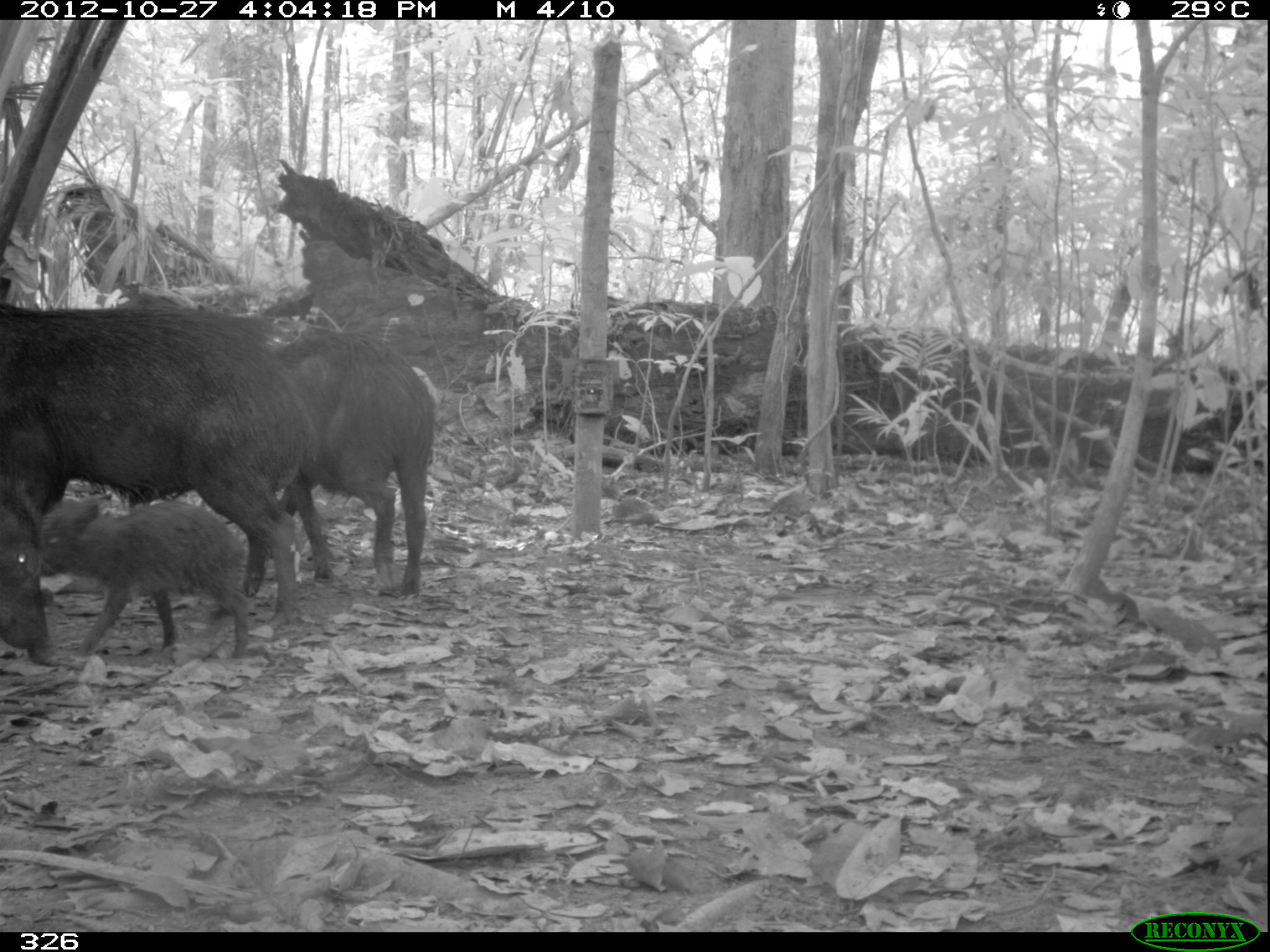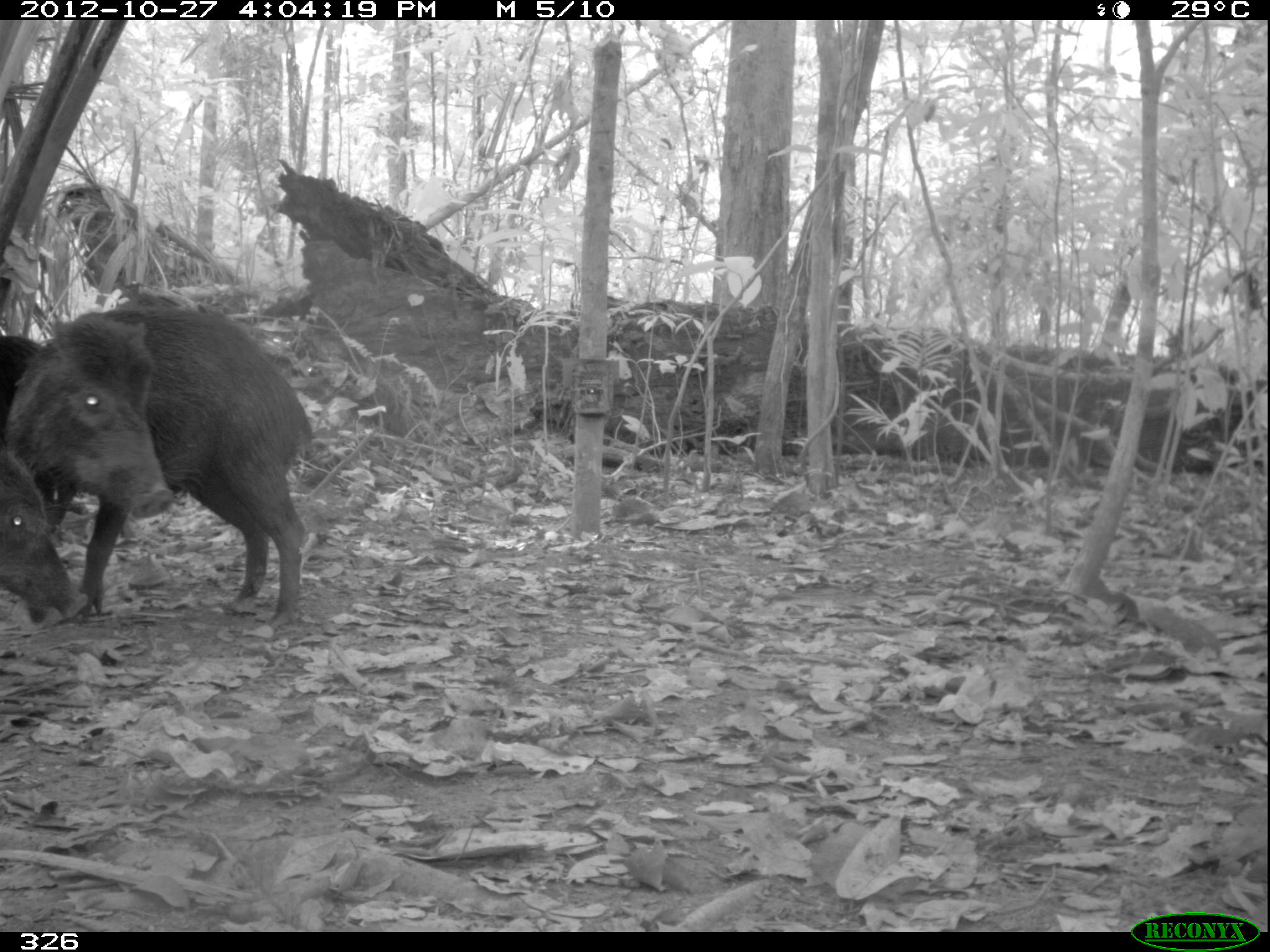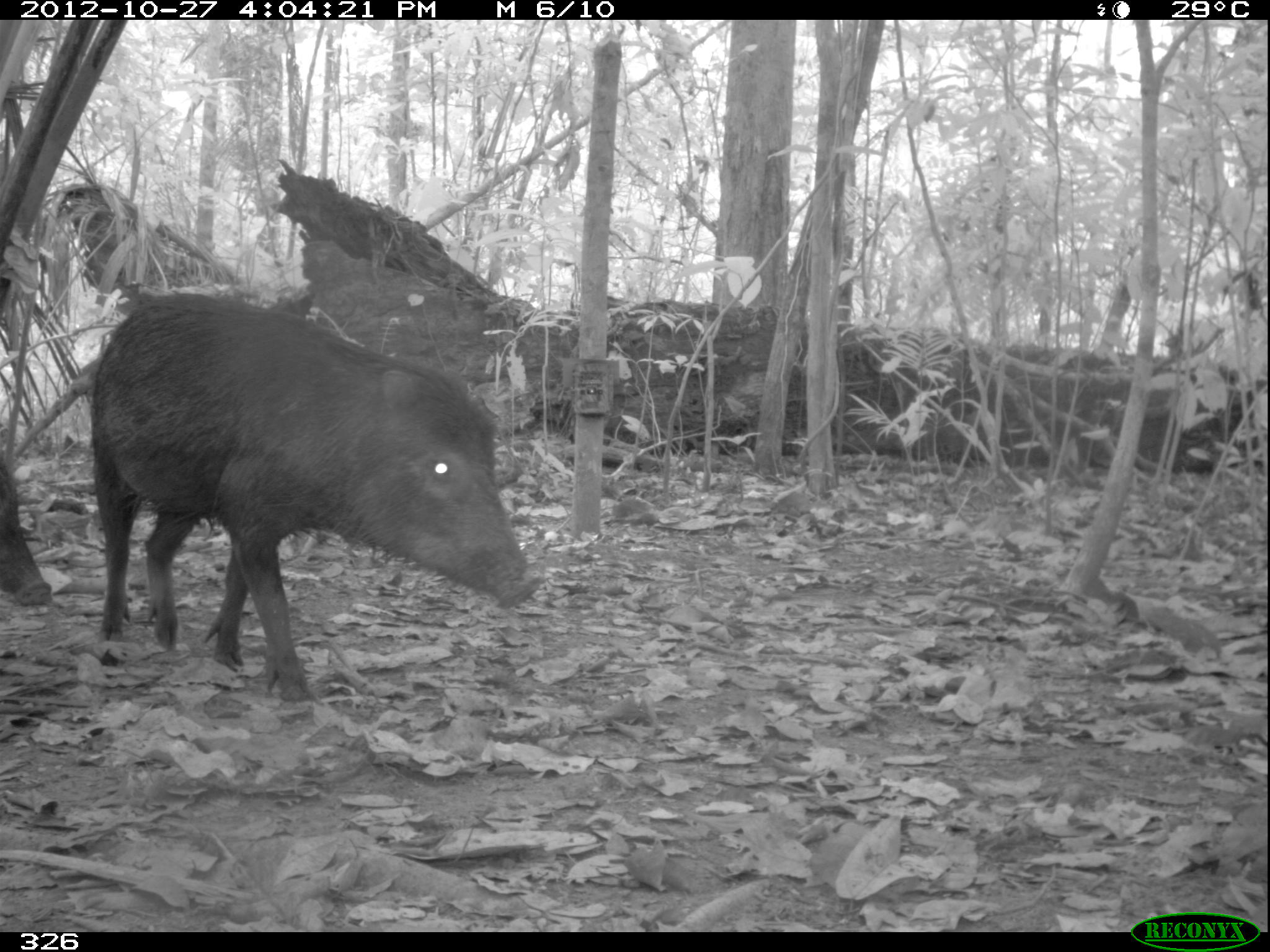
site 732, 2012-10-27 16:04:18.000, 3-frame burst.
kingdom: Animalia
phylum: Chordata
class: Mammalia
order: Artiodactyla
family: Tayassuidae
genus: Tayassu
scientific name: Tayassu pecari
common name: white-lipped peccary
Tayassu pecari (white-lipped peccary).